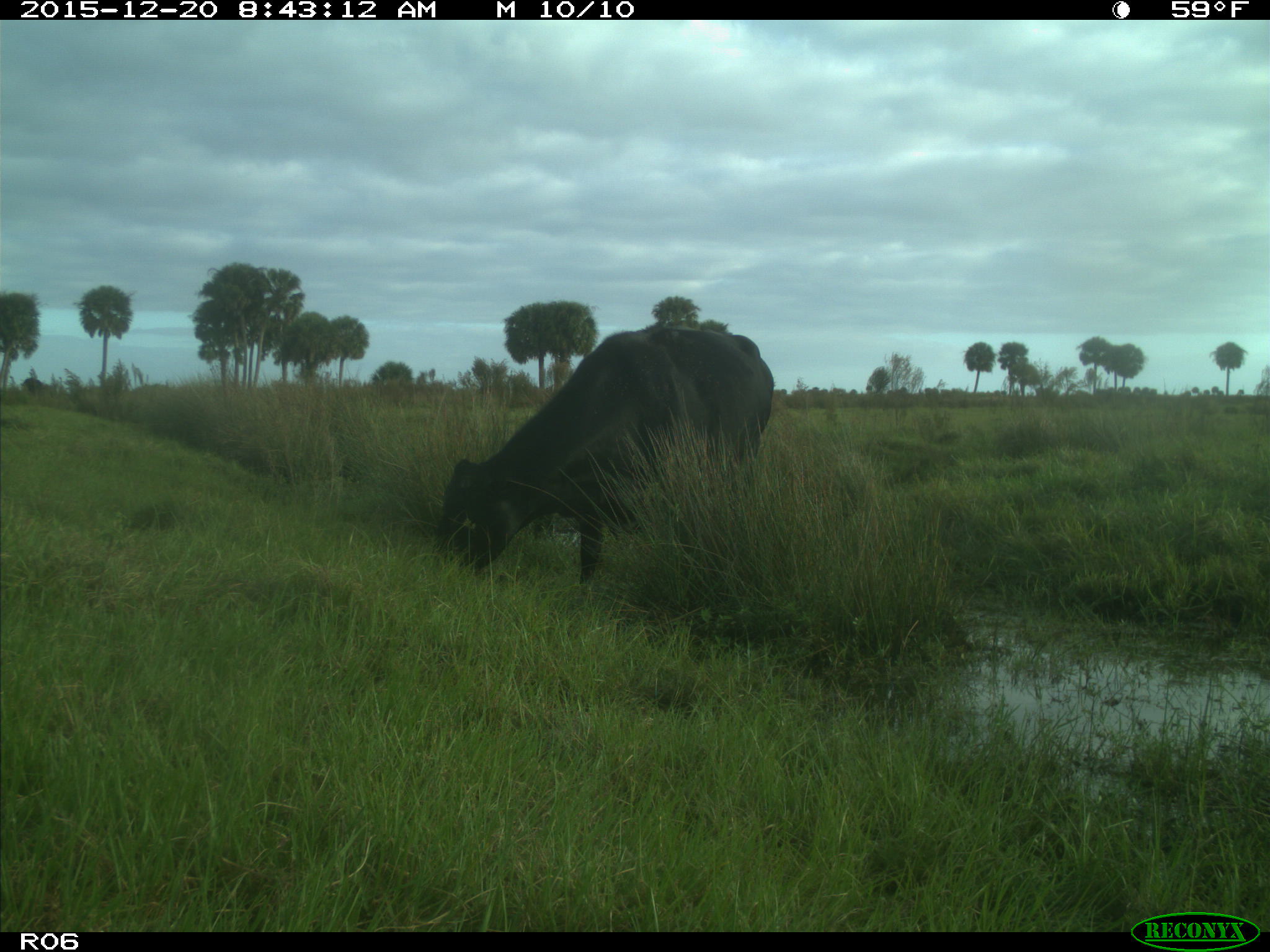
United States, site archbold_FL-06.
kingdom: Animalia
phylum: Chordata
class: Mammalia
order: Artiodactyla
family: Bovidae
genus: Bos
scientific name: Bos taurus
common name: domestic cow